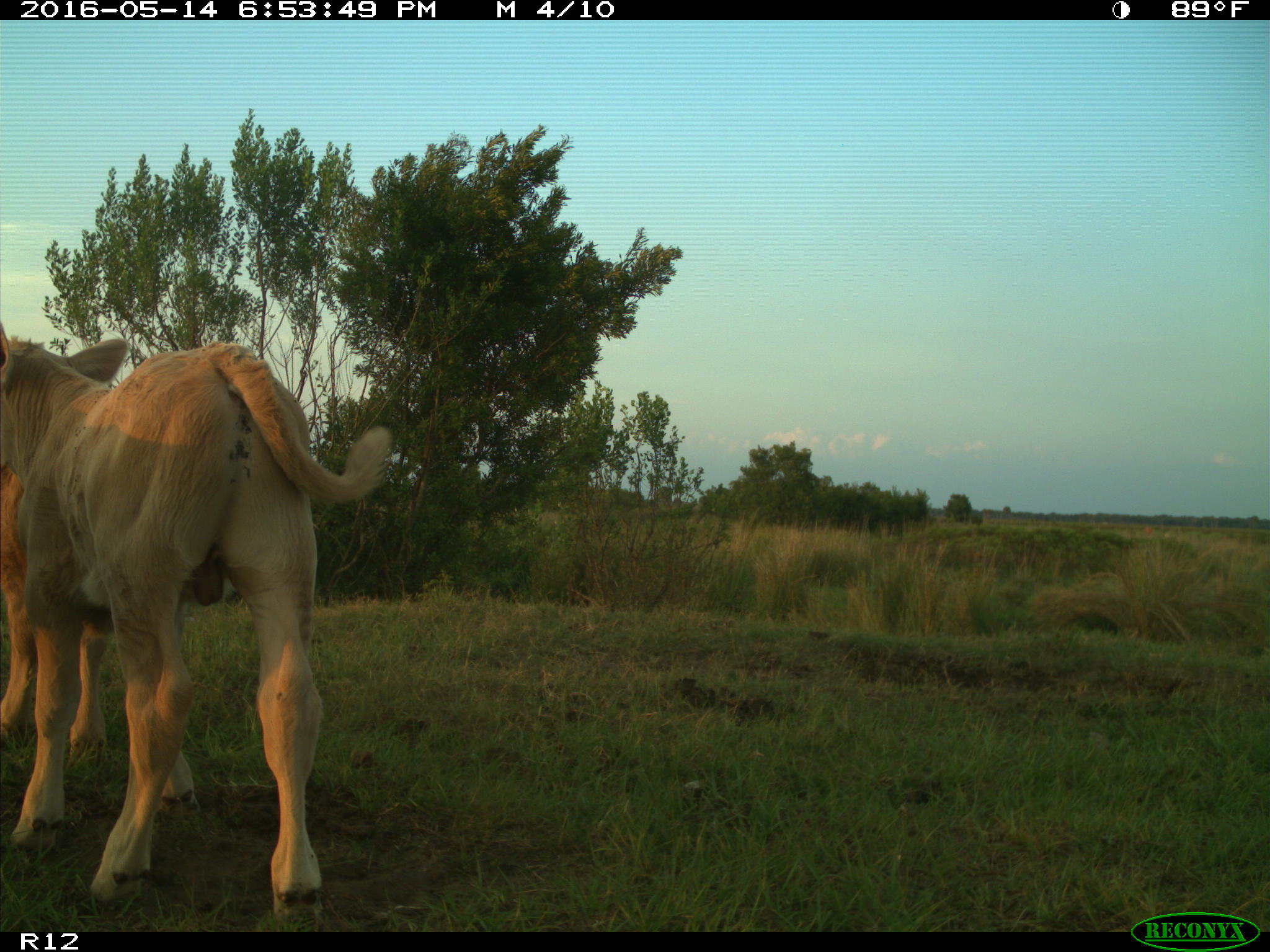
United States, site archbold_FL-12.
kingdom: Animalia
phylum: Chordata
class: Mammalia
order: Artiodactyla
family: Bovidae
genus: Bos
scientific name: Bos taurus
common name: domestic cow